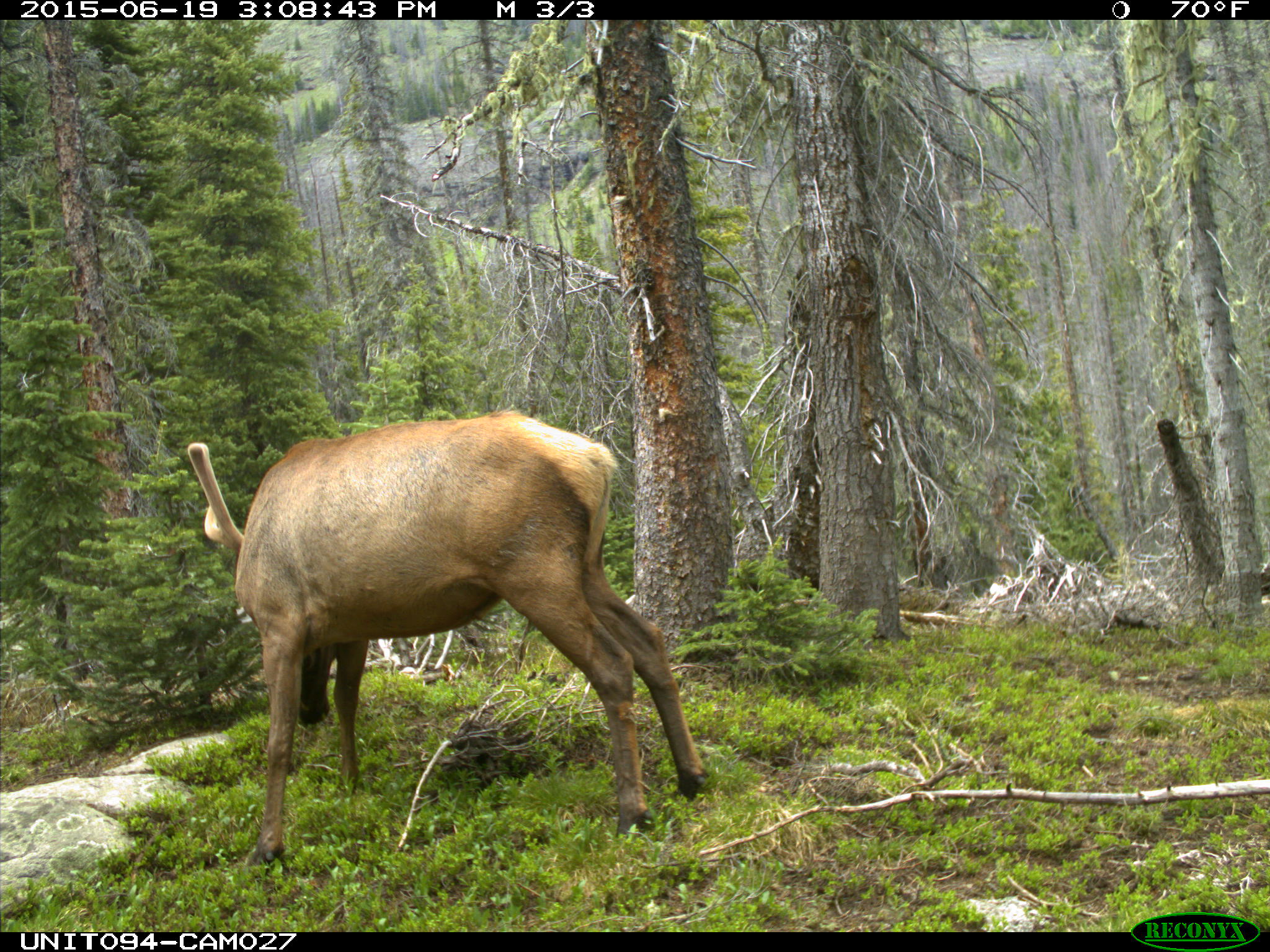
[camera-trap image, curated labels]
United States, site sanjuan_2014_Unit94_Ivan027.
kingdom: Animalia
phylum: Chordata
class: Mammalia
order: Artiodactyla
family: Cervidae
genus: Cervus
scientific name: Cervus elaphus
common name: red deer